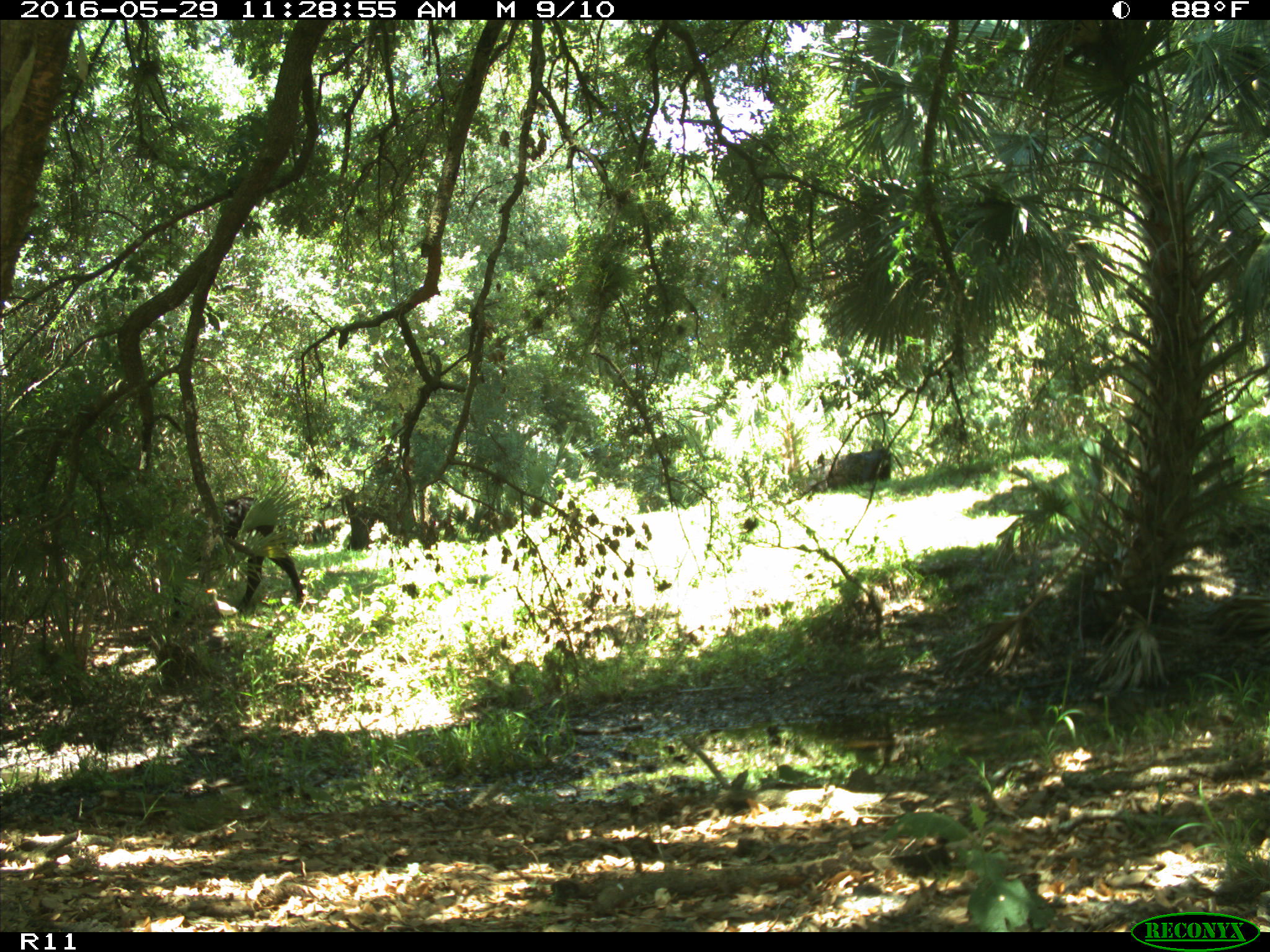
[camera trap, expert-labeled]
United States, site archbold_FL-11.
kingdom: Animalia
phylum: Chordata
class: Mammalia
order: Artiodactyla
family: Bovidae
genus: Bos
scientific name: Bos taurus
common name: domestic cow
Bos taurus (domestic cow).